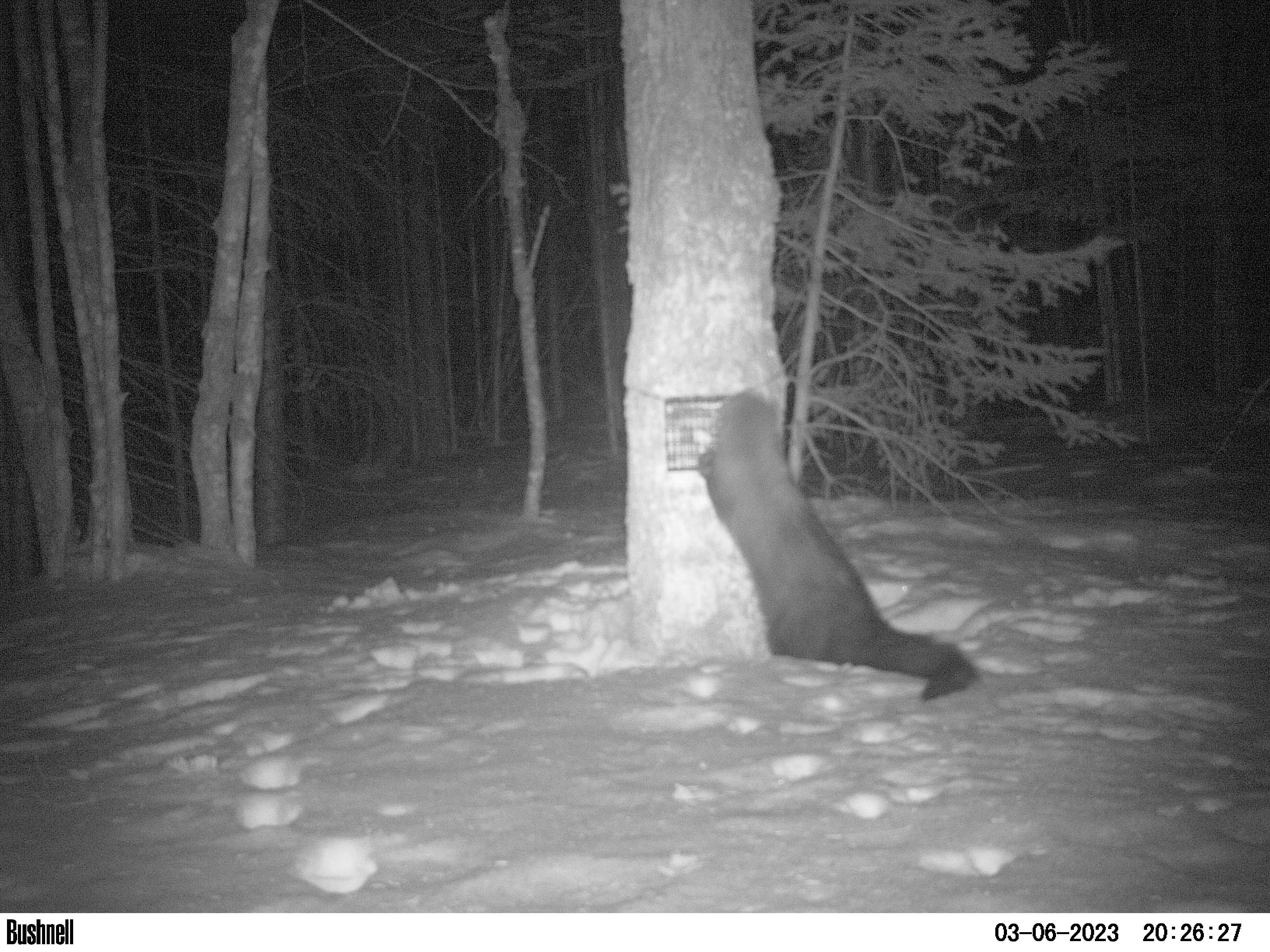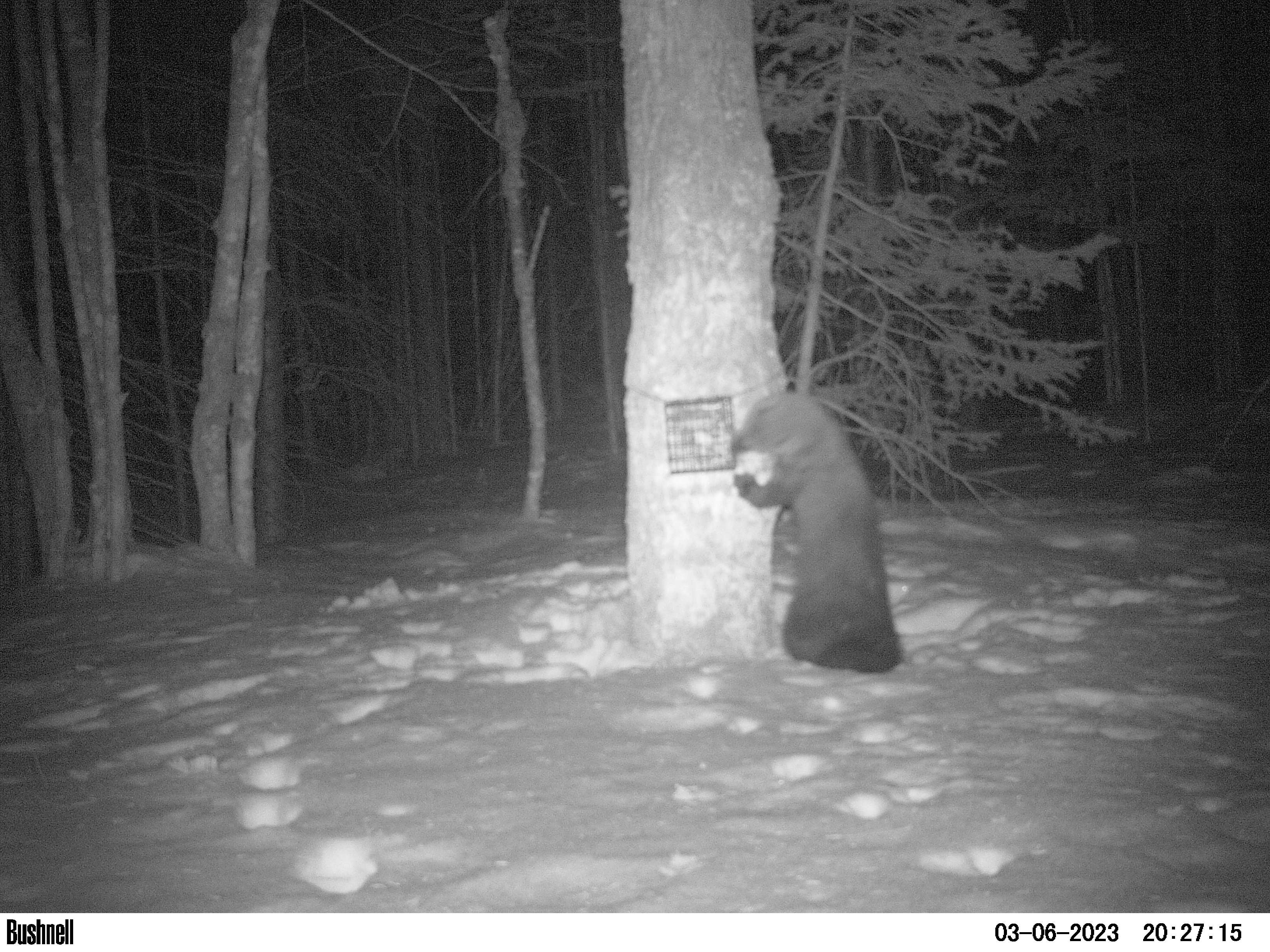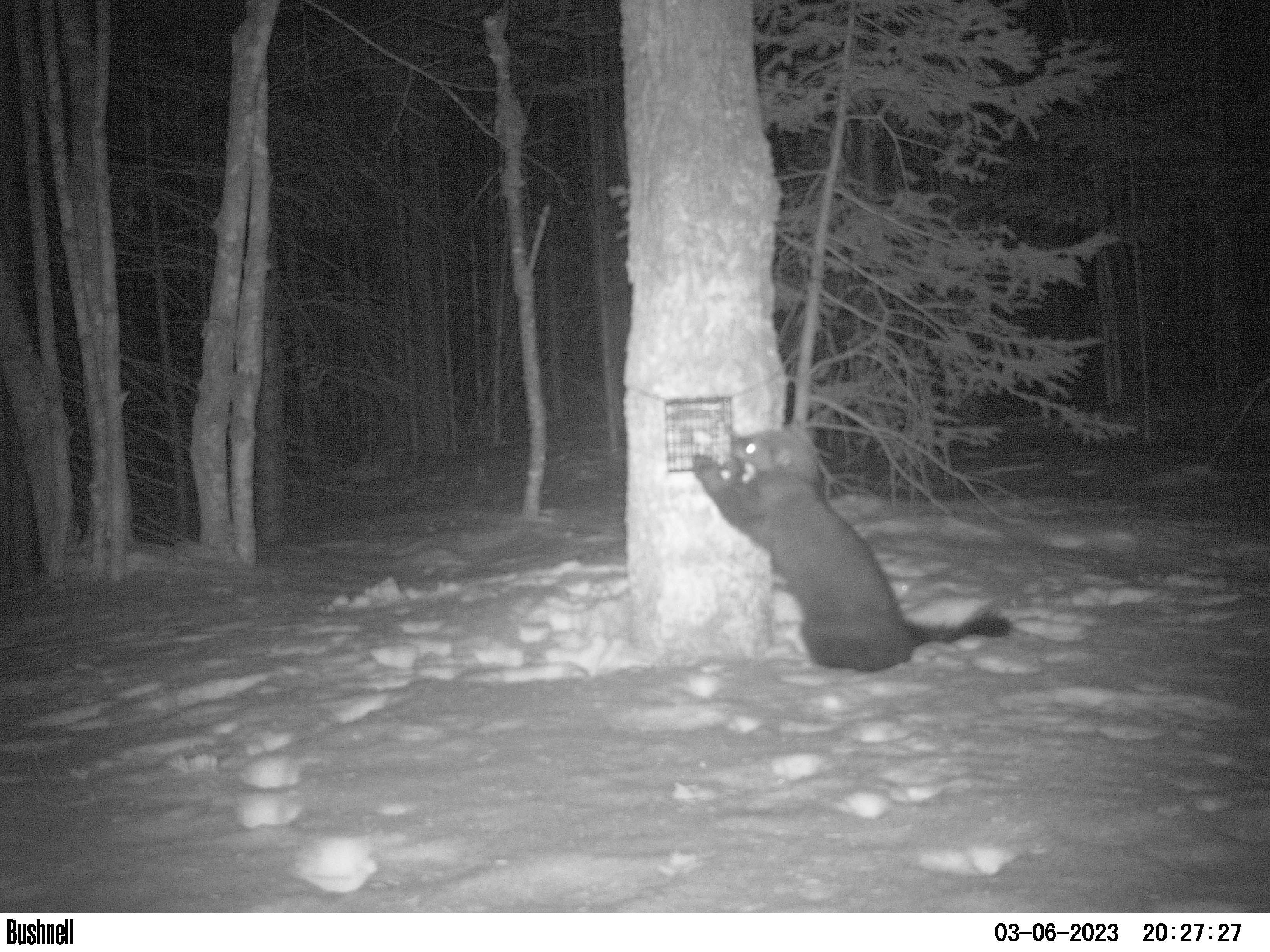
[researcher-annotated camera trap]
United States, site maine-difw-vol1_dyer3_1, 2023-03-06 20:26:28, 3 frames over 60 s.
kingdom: Animalia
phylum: Chordata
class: Mammalia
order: Carnivora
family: Mustelidae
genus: Pekania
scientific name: Pekania pennanti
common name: fisher